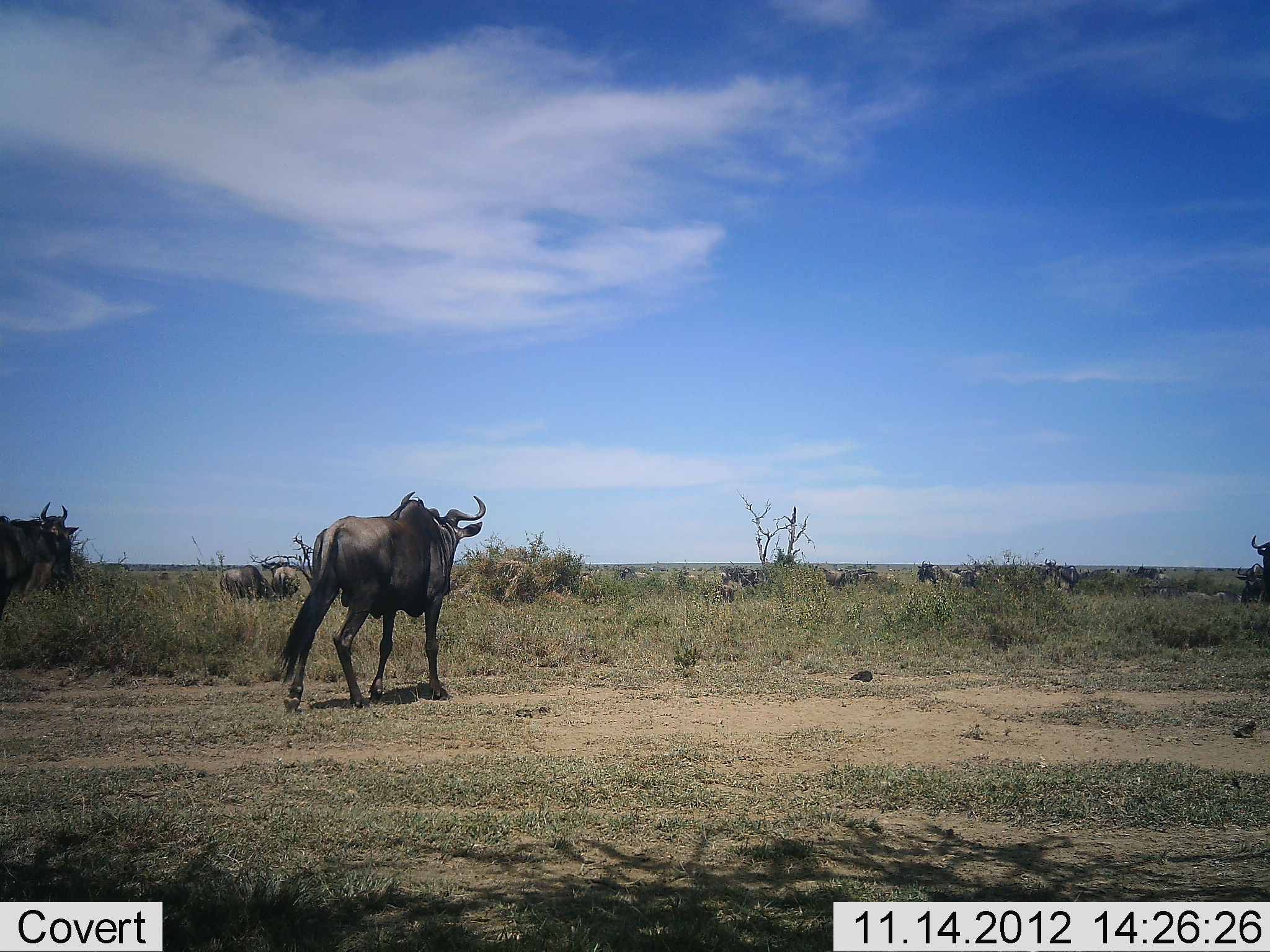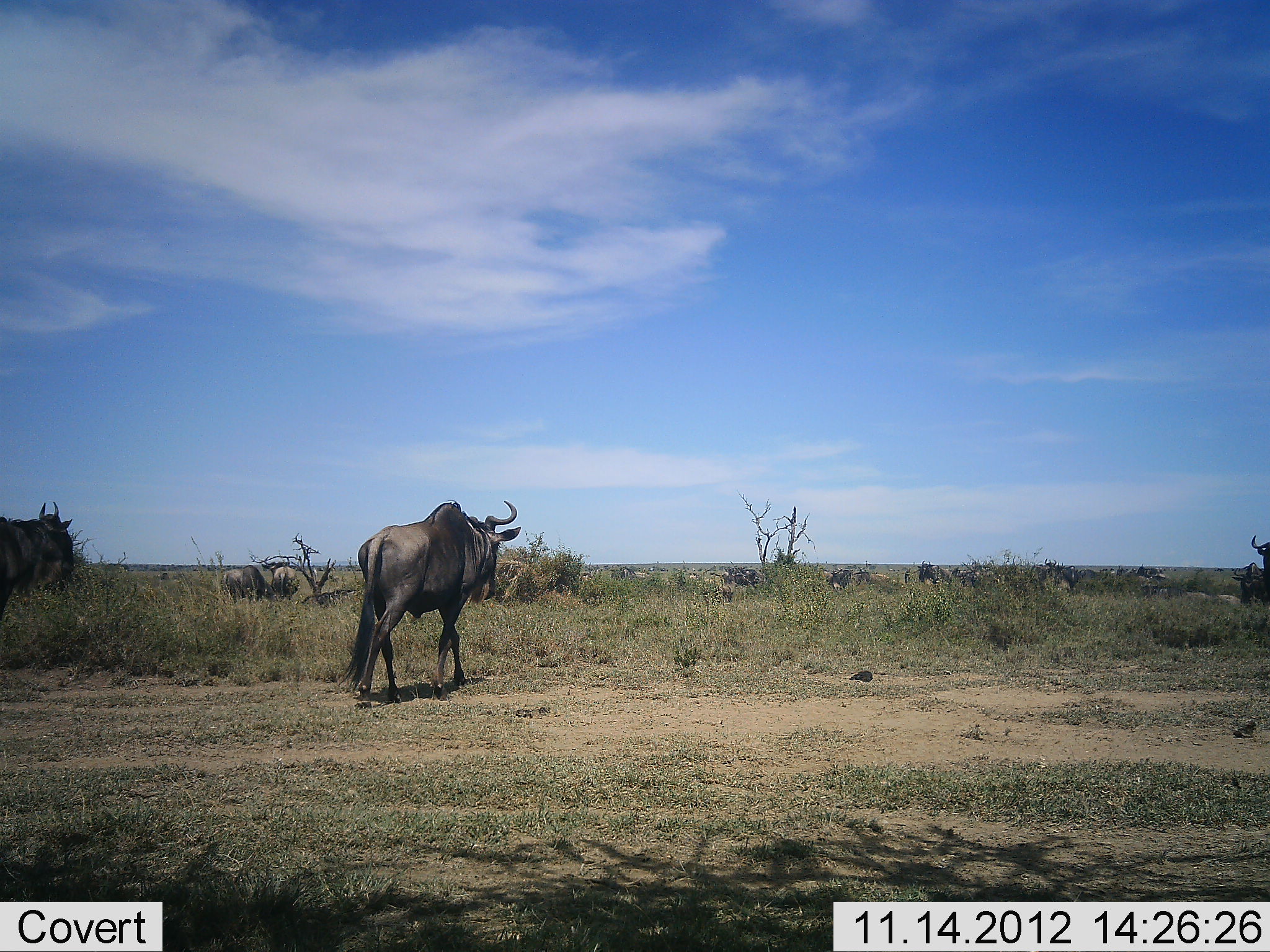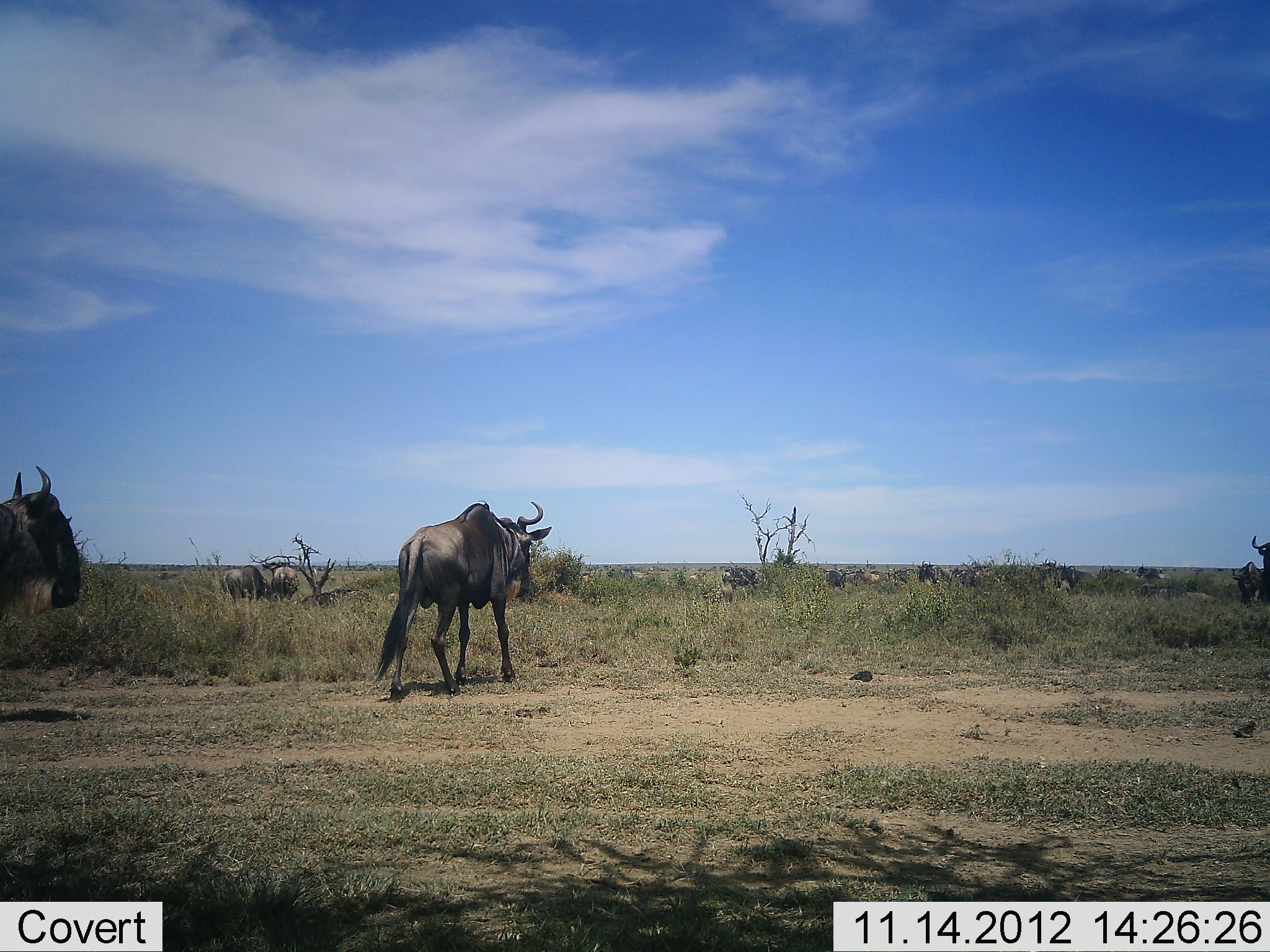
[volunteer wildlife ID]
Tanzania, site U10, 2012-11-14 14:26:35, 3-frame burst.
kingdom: Animalia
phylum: Chordata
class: Mammalia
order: Artiodactyla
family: Bovidae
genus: Connochaetes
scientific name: Connochaetes taurinus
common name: blue wildebeest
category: wildebeest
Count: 11-50.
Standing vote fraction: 64%.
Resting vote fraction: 0%.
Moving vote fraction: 91%.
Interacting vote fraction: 0%.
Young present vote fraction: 9%.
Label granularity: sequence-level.